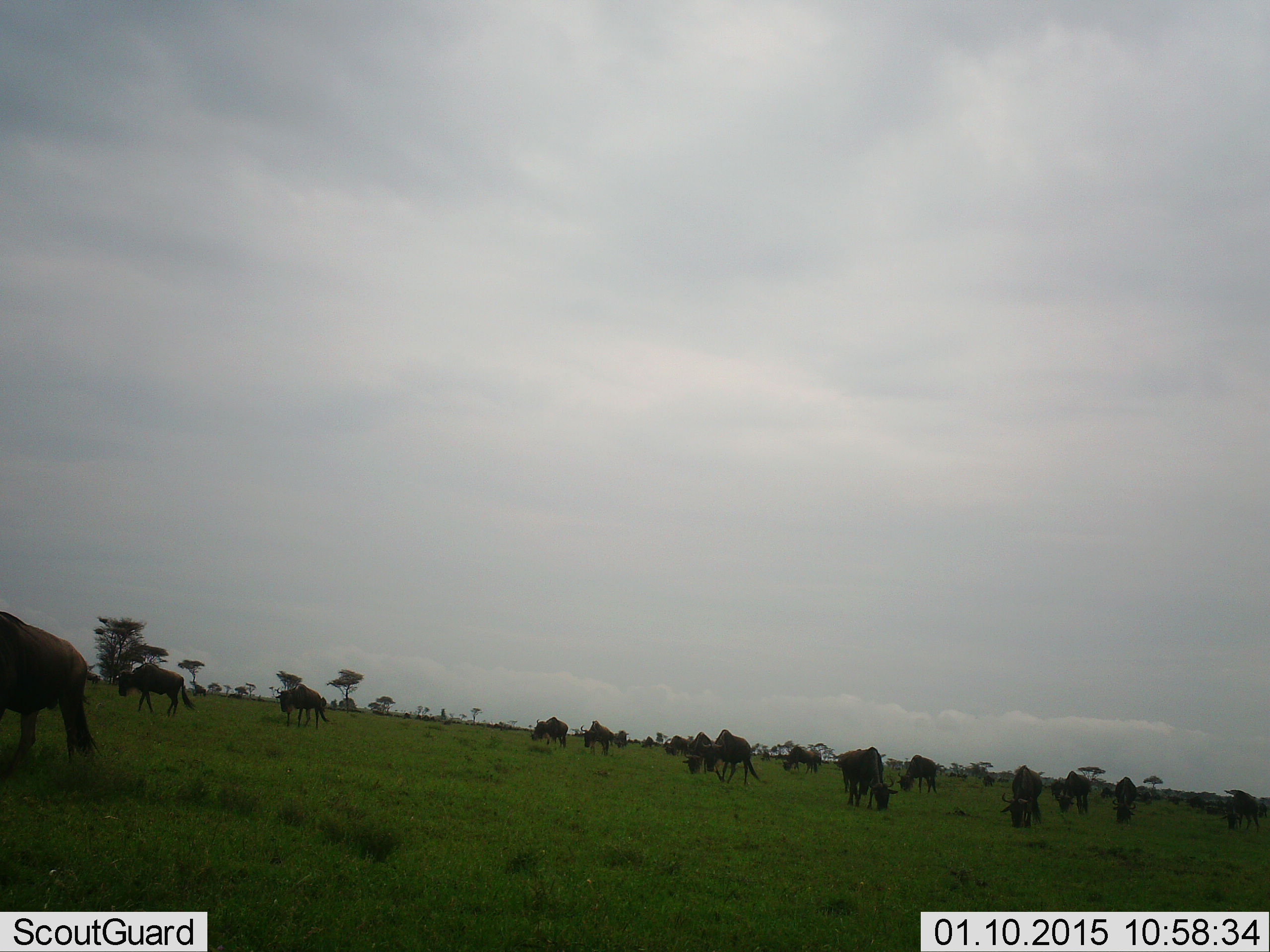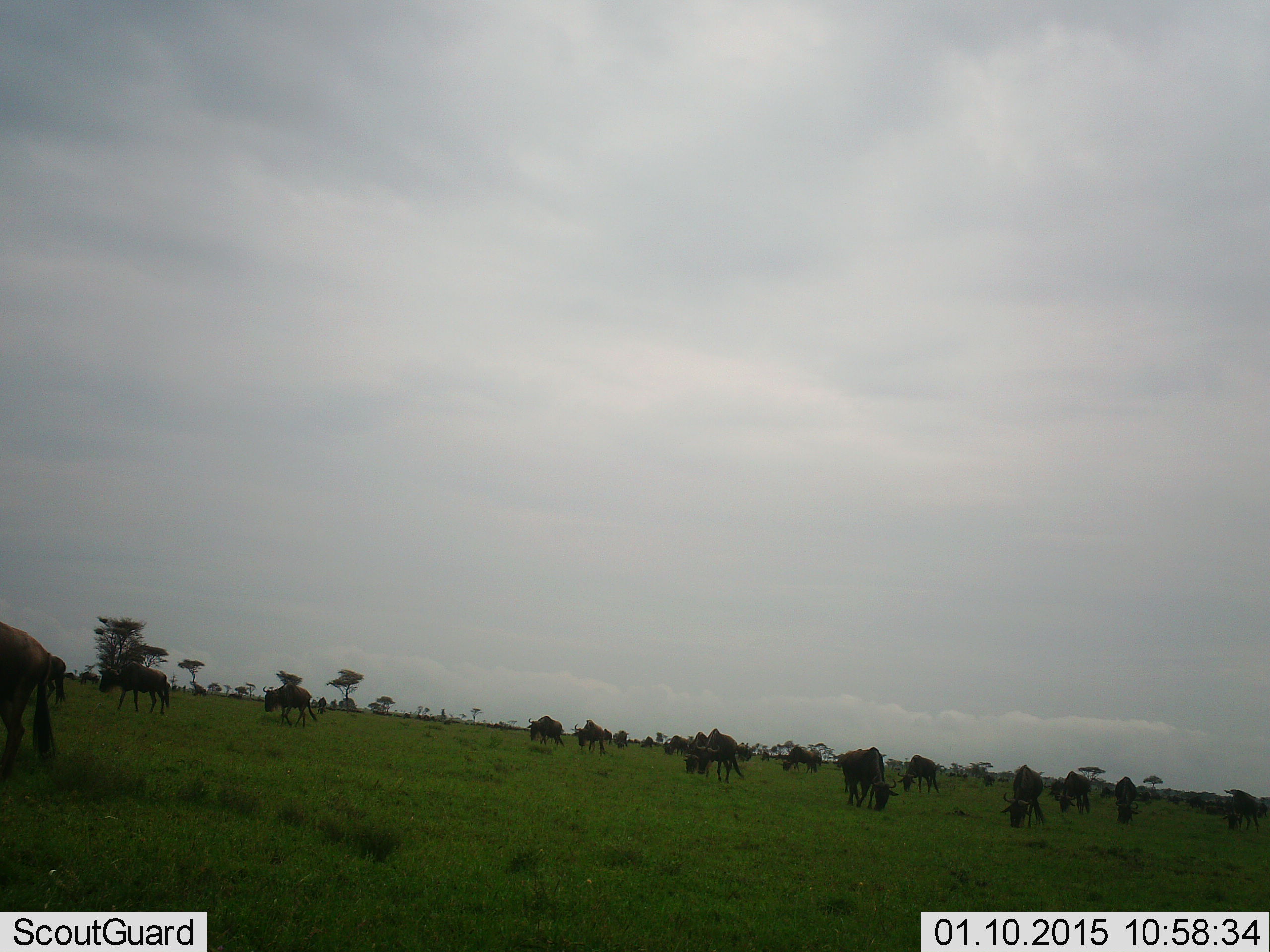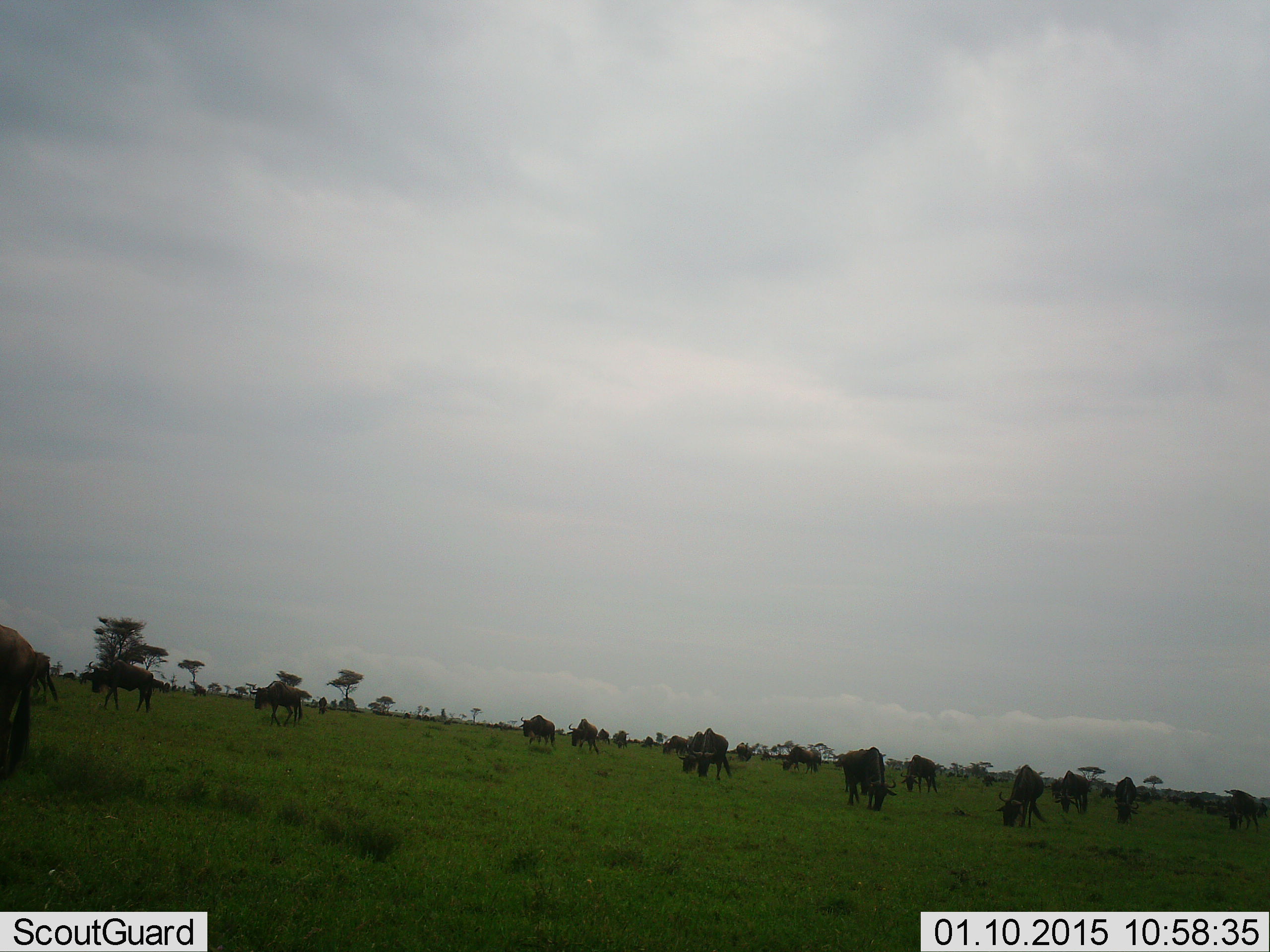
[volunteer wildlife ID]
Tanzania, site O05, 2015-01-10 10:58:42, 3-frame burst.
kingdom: Animalia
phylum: Chordata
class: Mammalia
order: Artiodactyla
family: Bovidae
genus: Connochaetes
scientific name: Connochaetes taurinus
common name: blue wildebeest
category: wildebeest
Wildebeest (blue wildebeest) (Connochaetes taurinus), count 11-50. Behavior (volunteer vote fractions): standing 40%, resting 10%, moving 70%, interacting 0%. Young present (vote fraction): 0%. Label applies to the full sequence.